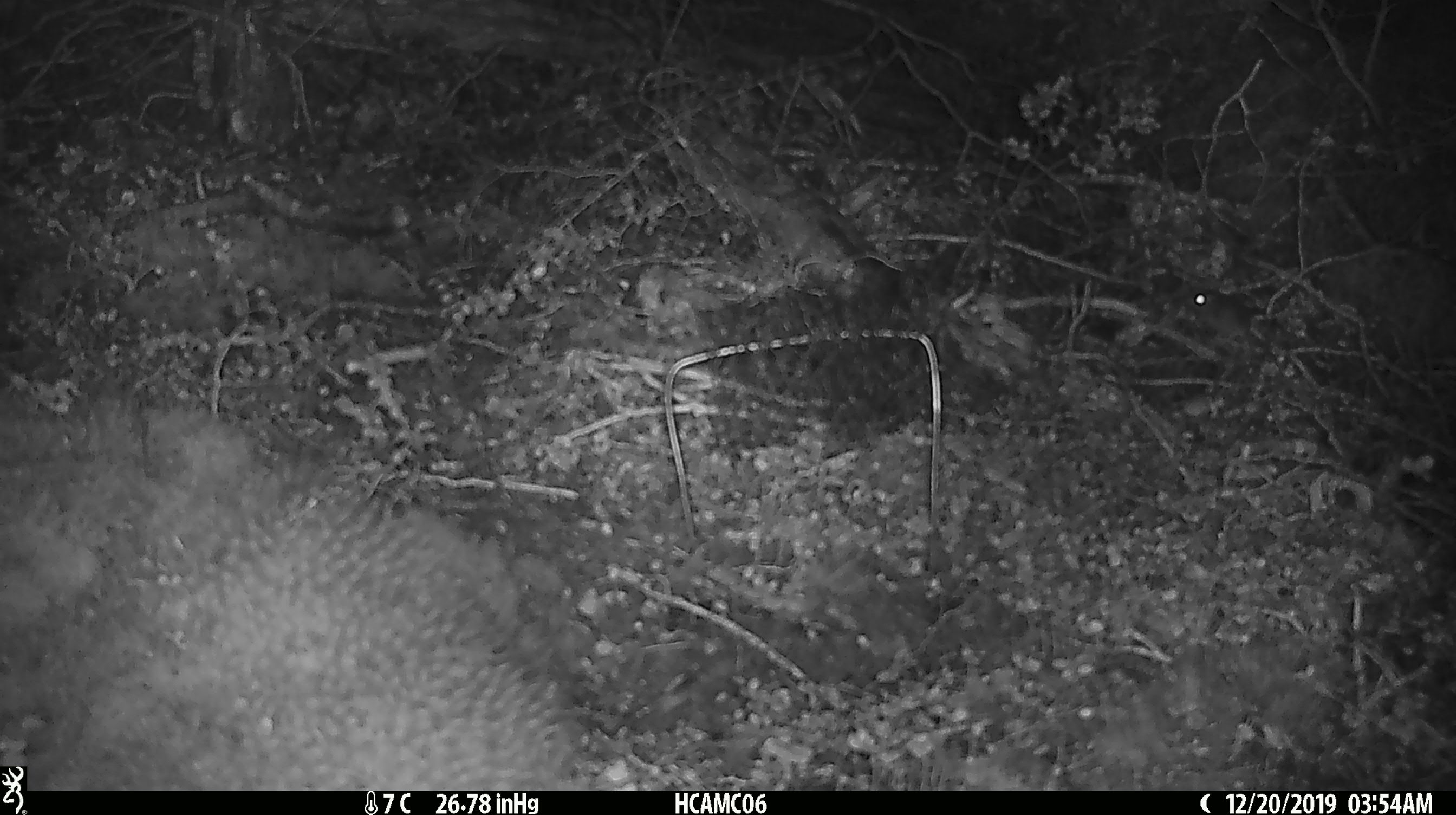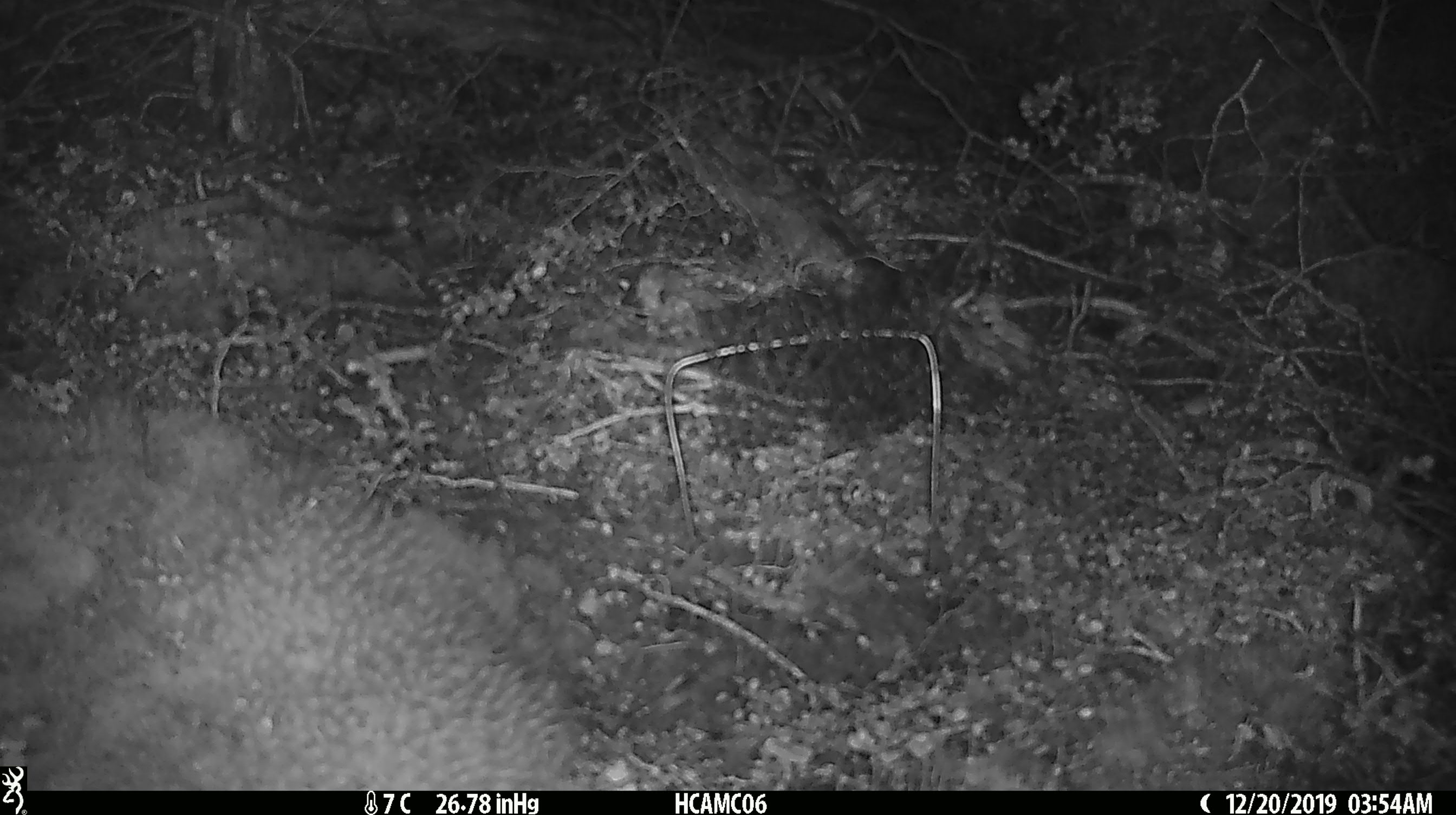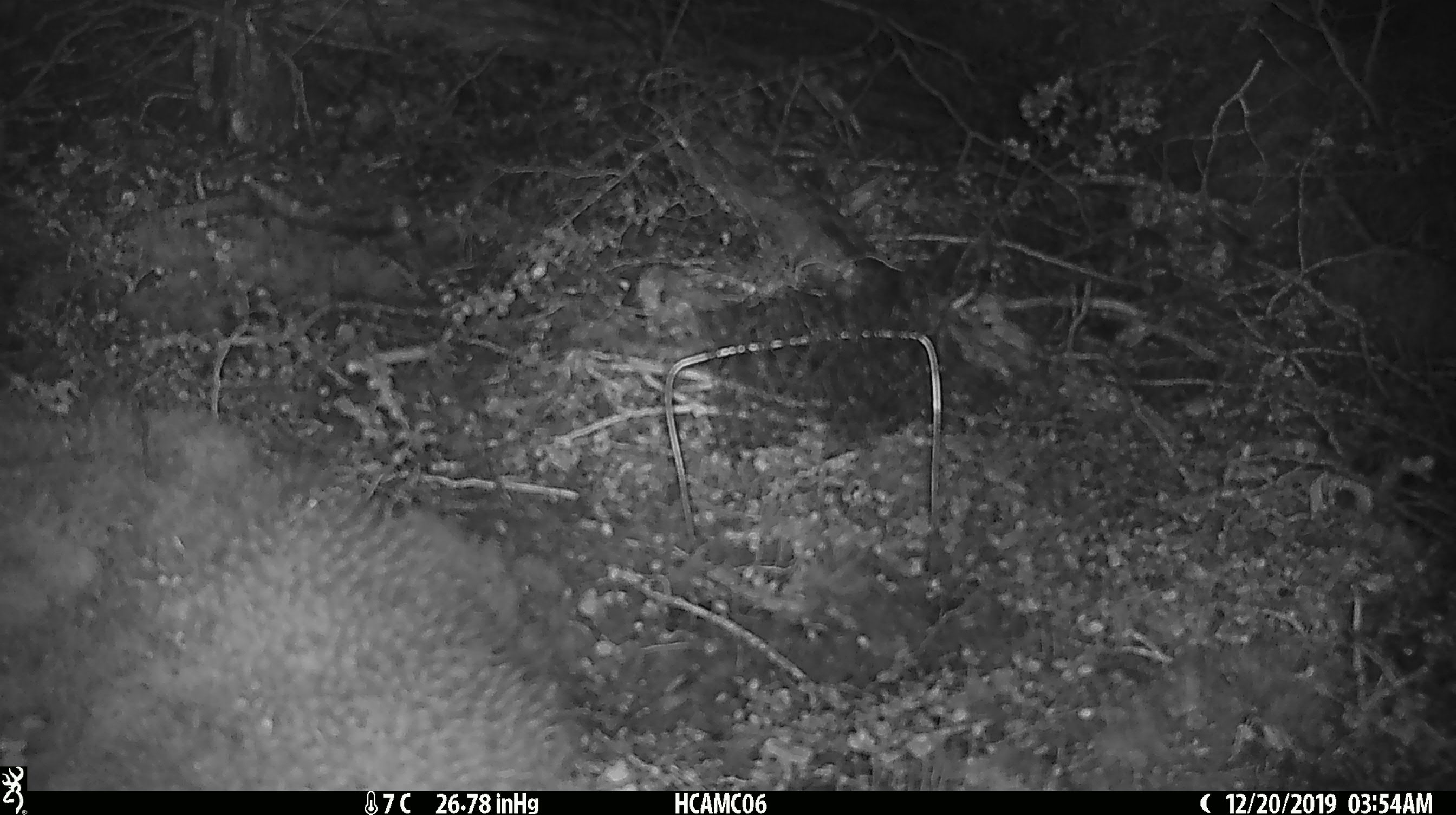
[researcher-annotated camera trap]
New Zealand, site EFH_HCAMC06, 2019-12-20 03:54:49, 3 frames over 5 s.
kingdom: Animalia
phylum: Chordata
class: Mammalia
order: Rodentia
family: Muridae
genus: Mus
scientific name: Mus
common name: mouse